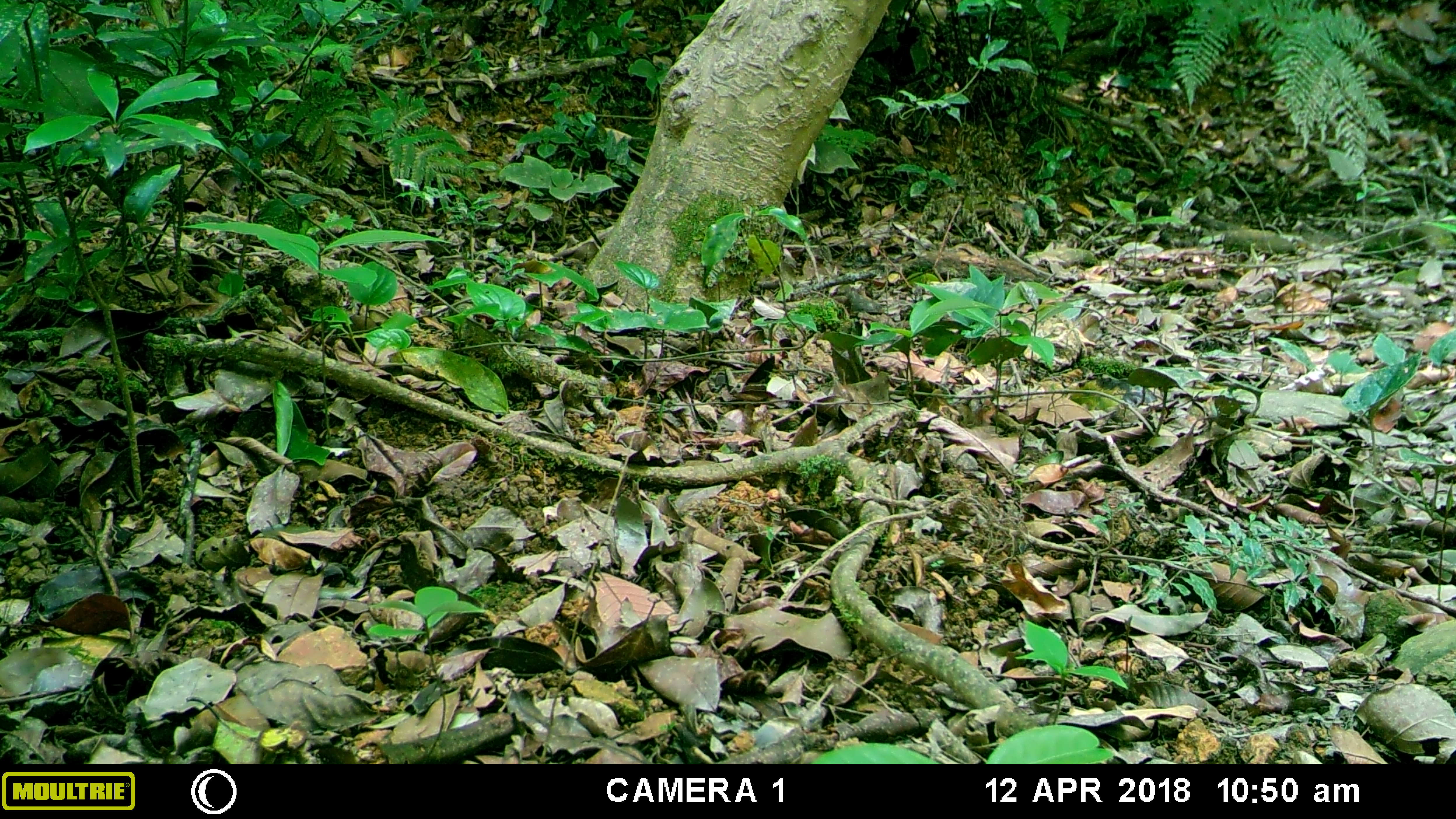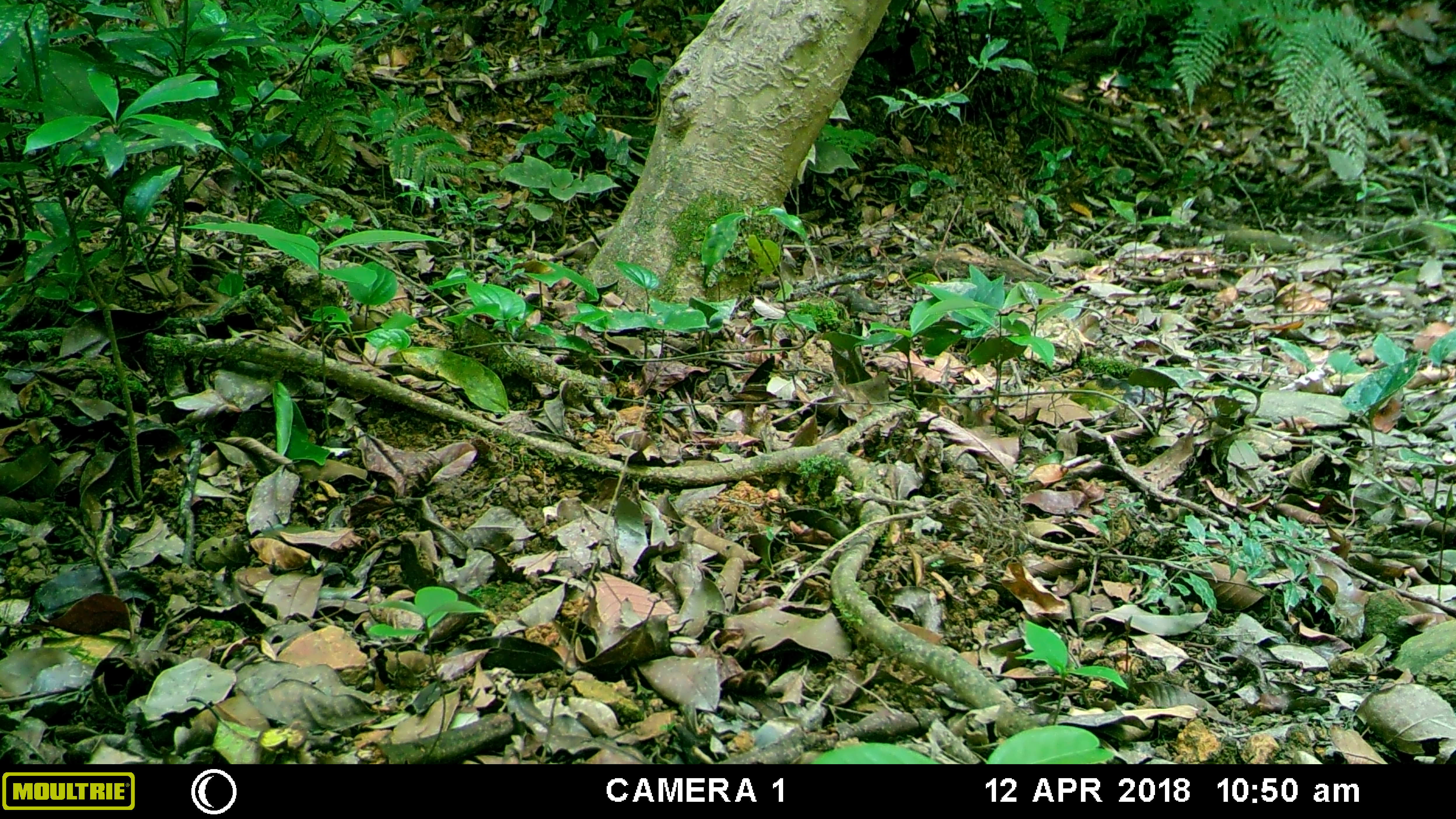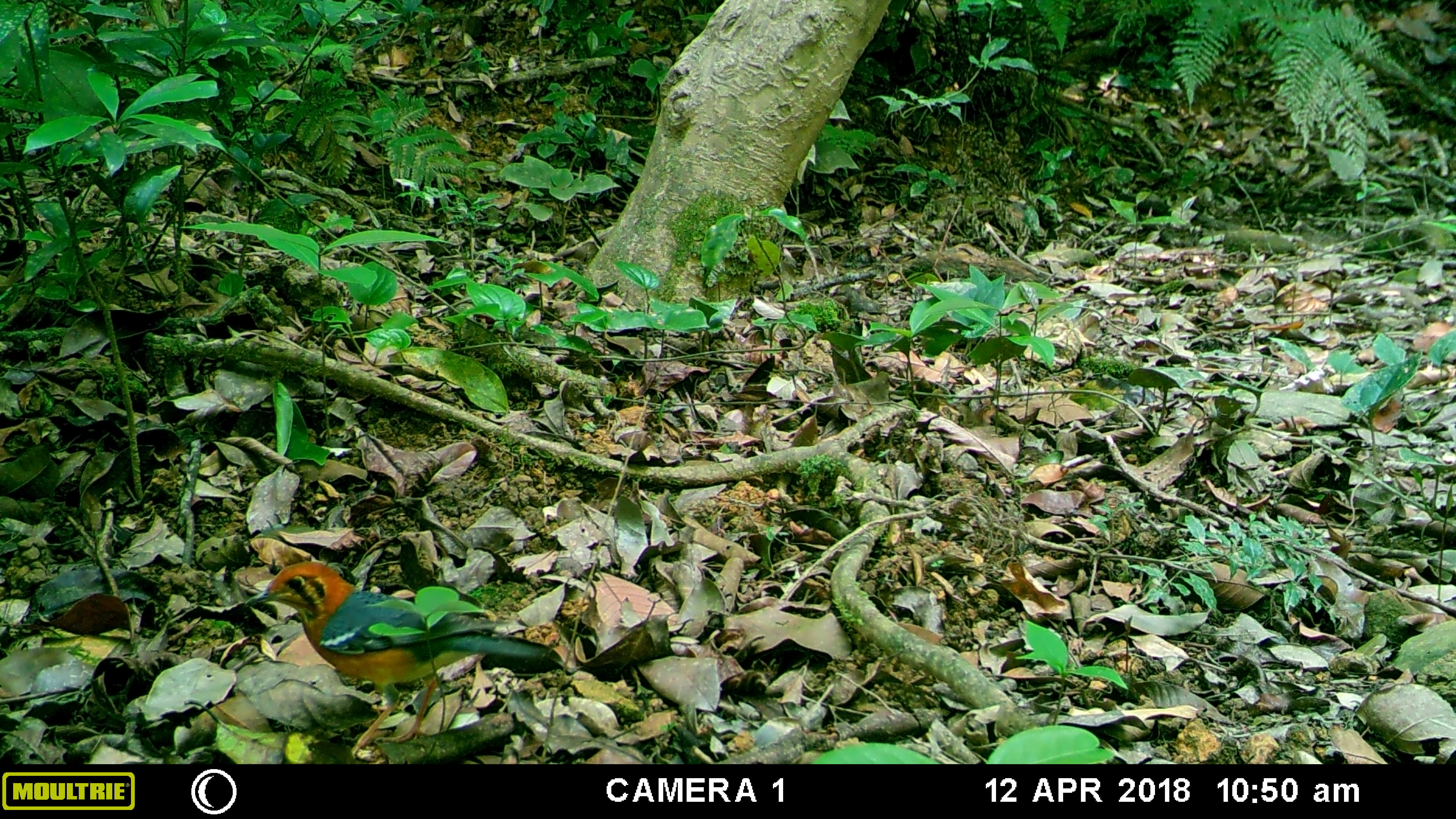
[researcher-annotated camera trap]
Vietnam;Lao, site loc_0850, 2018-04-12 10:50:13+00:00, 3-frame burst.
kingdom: Animalia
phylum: Chordata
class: Aves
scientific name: Aves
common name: bird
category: unidentified bird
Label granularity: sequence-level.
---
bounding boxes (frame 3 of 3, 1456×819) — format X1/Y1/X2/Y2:
unidentified bird: 242/560/562/756